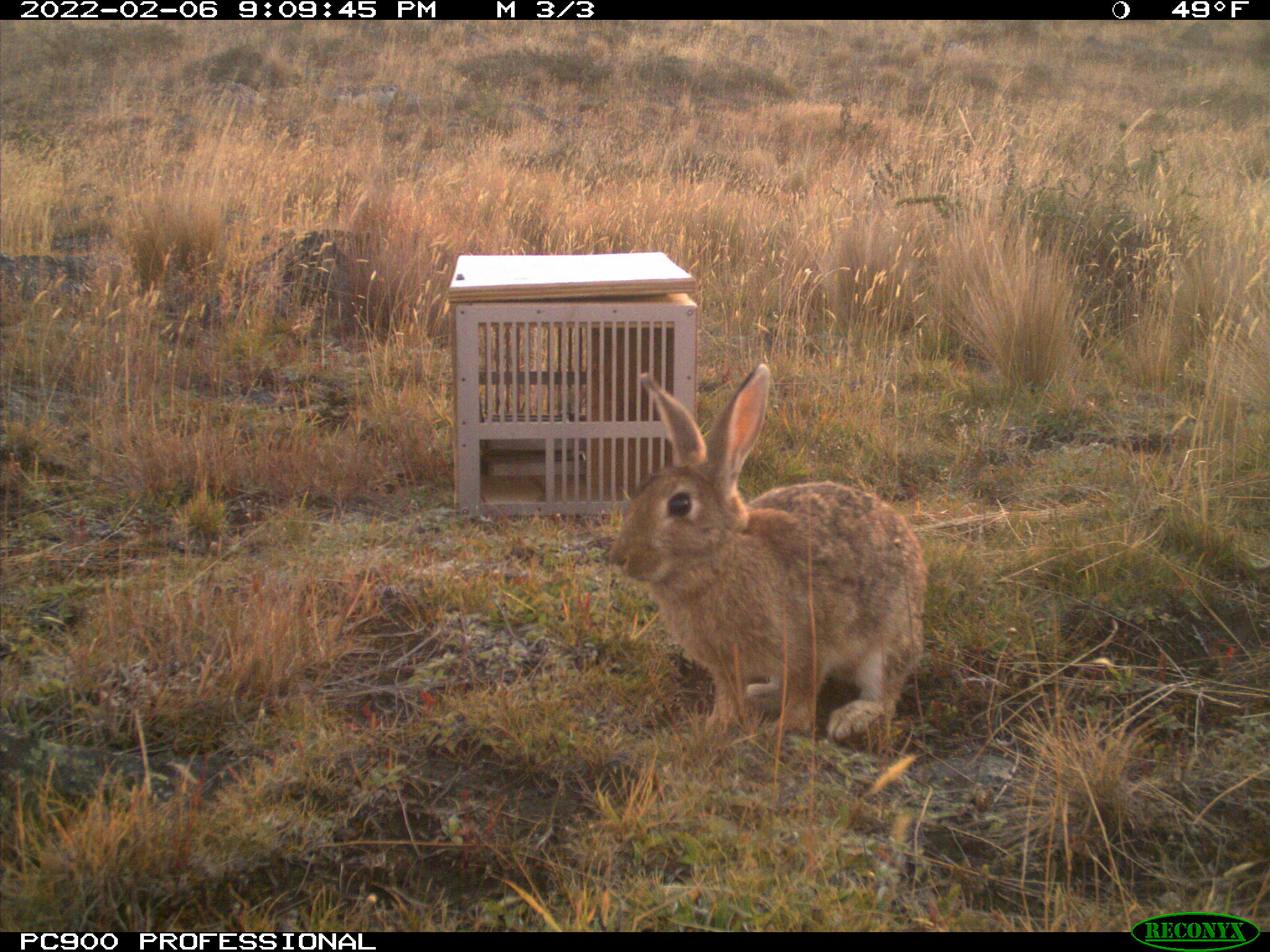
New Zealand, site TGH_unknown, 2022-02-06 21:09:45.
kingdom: Animalia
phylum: Chordata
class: Mammalia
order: Lagomorpha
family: Leporidae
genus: Oryctolagus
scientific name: Oryctolagus cuniculus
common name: european rabbit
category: rabbit